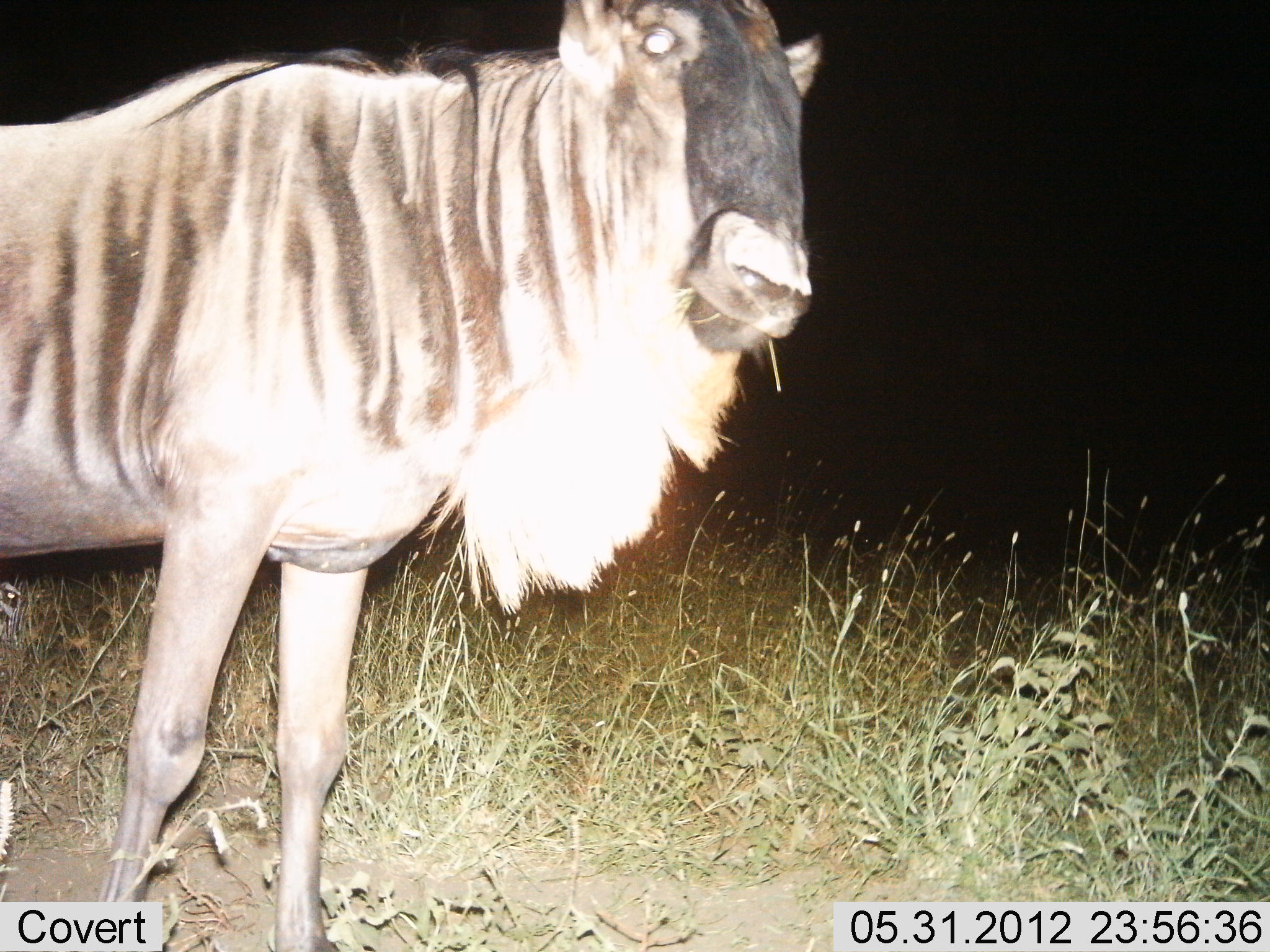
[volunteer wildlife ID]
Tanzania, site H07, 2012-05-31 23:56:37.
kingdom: Animalia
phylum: Chordata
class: Mammalia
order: Artiodactyla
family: Bovidae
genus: Connochaetes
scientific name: Connochaetes taurinus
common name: blue wildebeest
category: wildebeest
Wildebeest (blue wildebeest) (Connochaetes taurinus), count 1. Behavior (volunteer vote fractions): standing 90%, resting 0%, moving 0%, interacting 0%. Young present (vote fraction): 0%. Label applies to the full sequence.